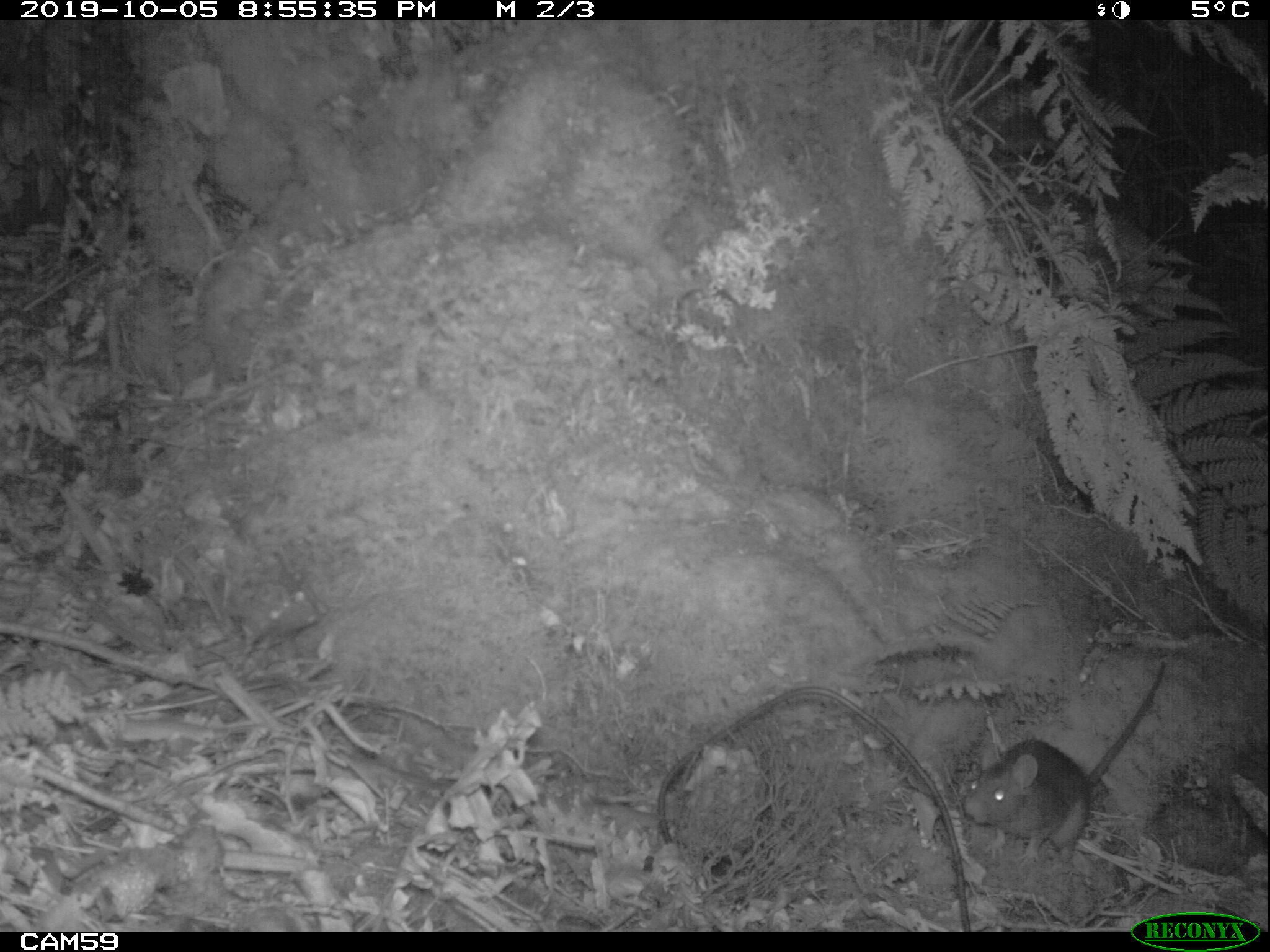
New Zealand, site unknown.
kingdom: Animalia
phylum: Chordata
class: Mammalia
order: Rodentia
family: Muridae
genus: Rattus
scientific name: Rattus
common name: rat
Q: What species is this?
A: Rat (Rattus).